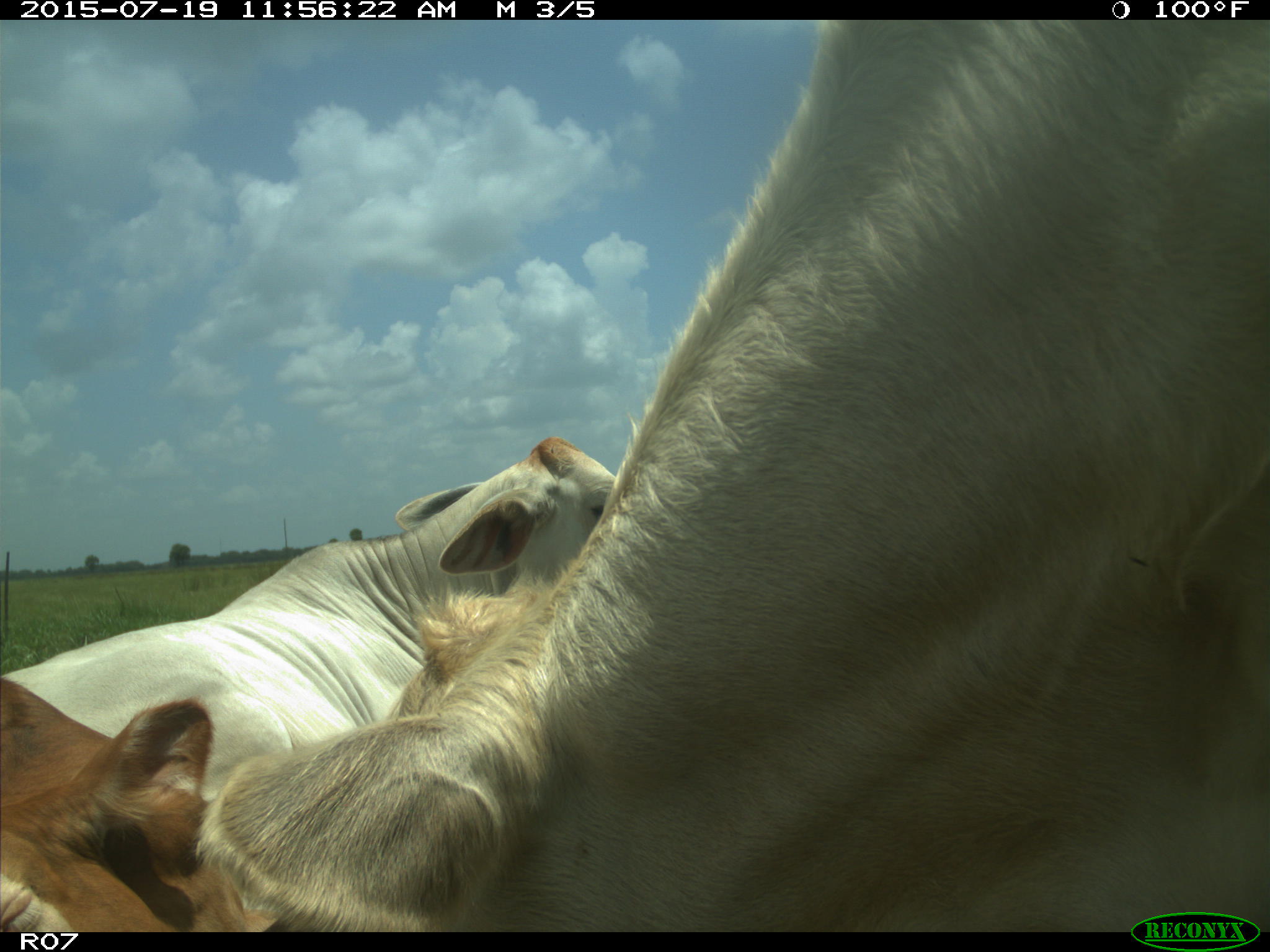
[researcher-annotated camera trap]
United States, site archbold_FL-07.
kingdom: Animalia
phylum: Chordata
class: Mammalia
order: Artiodactyla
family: Bovidae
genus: Bos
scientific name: Bos taurus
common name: domestic cow